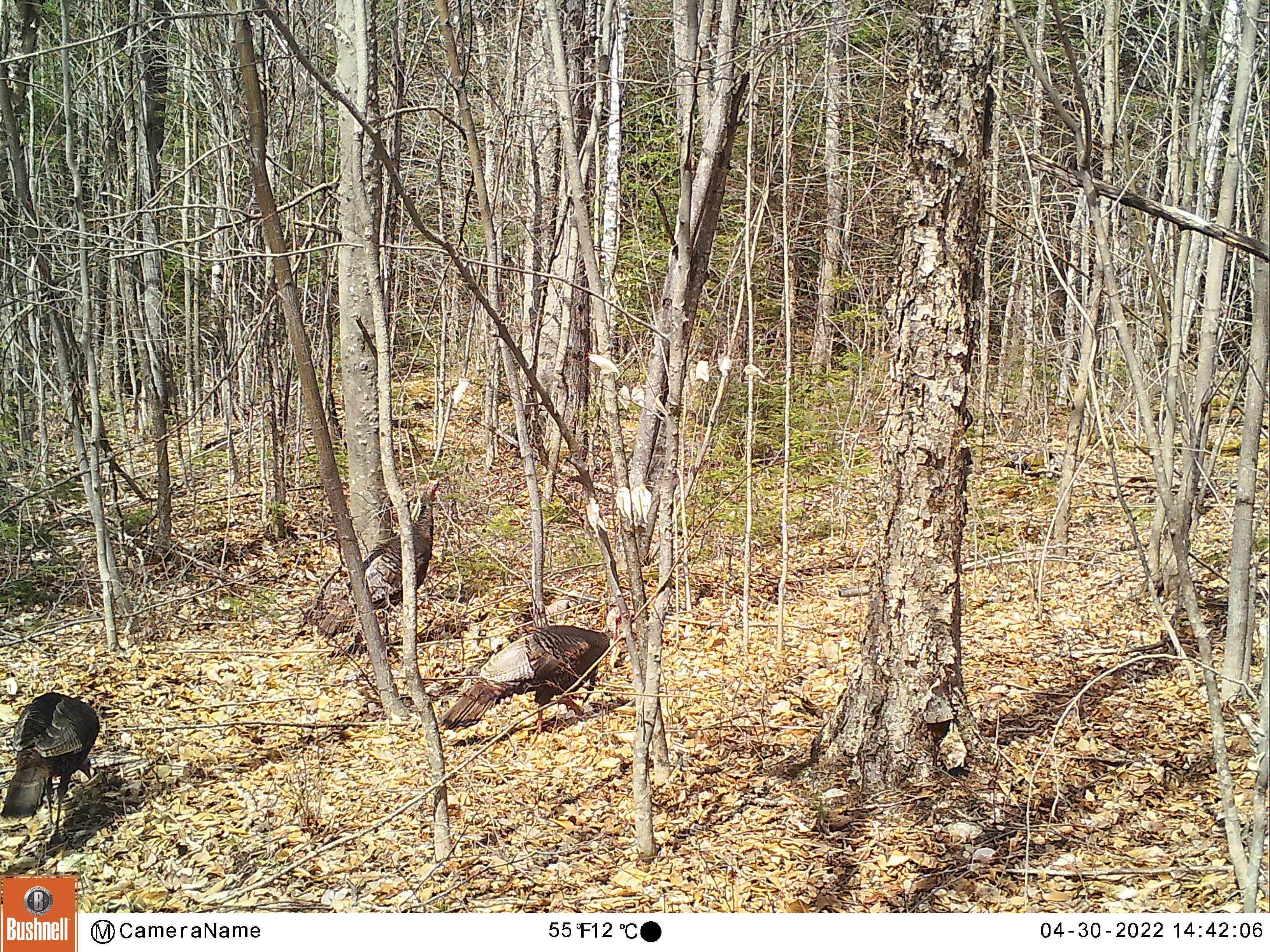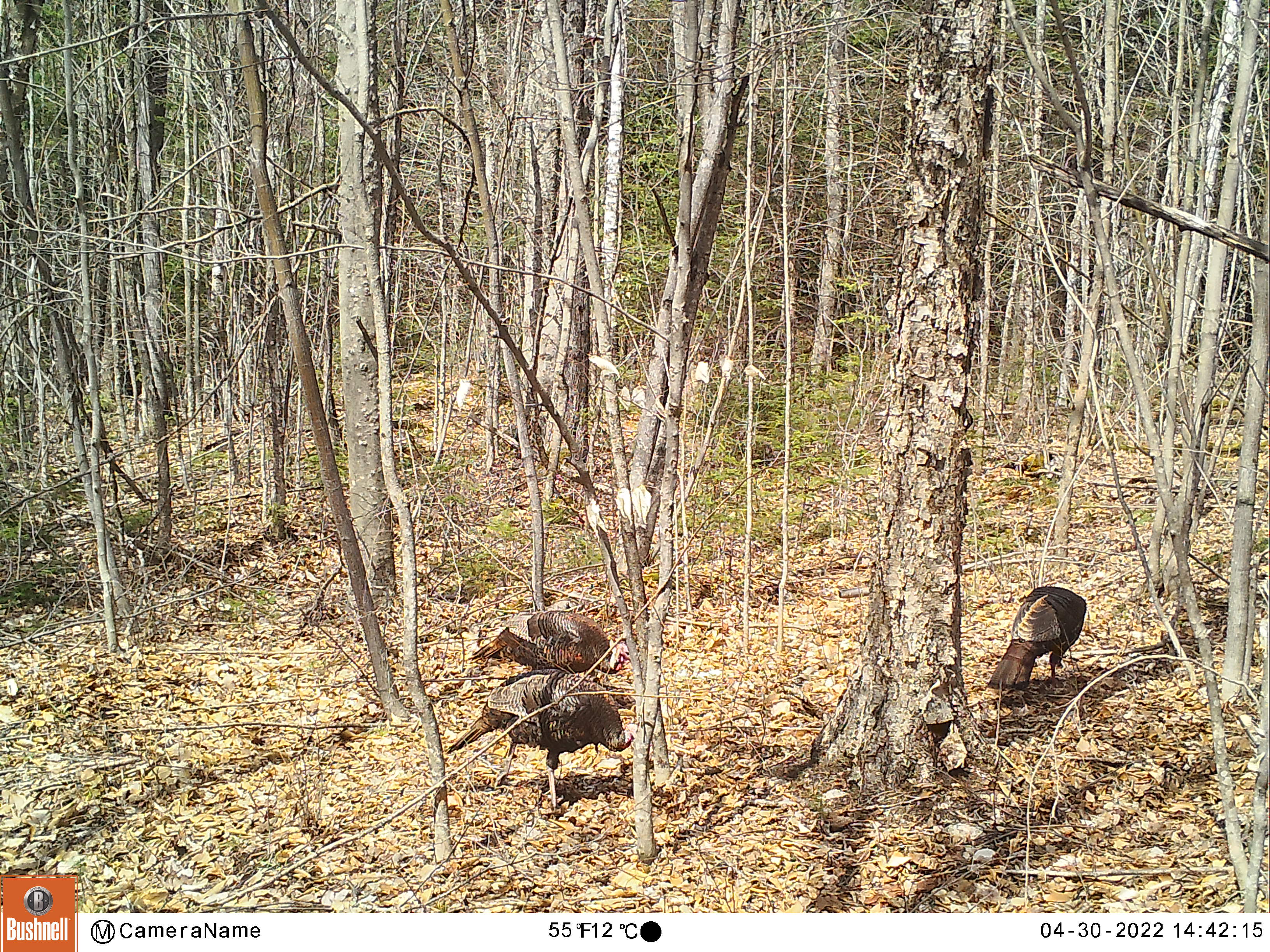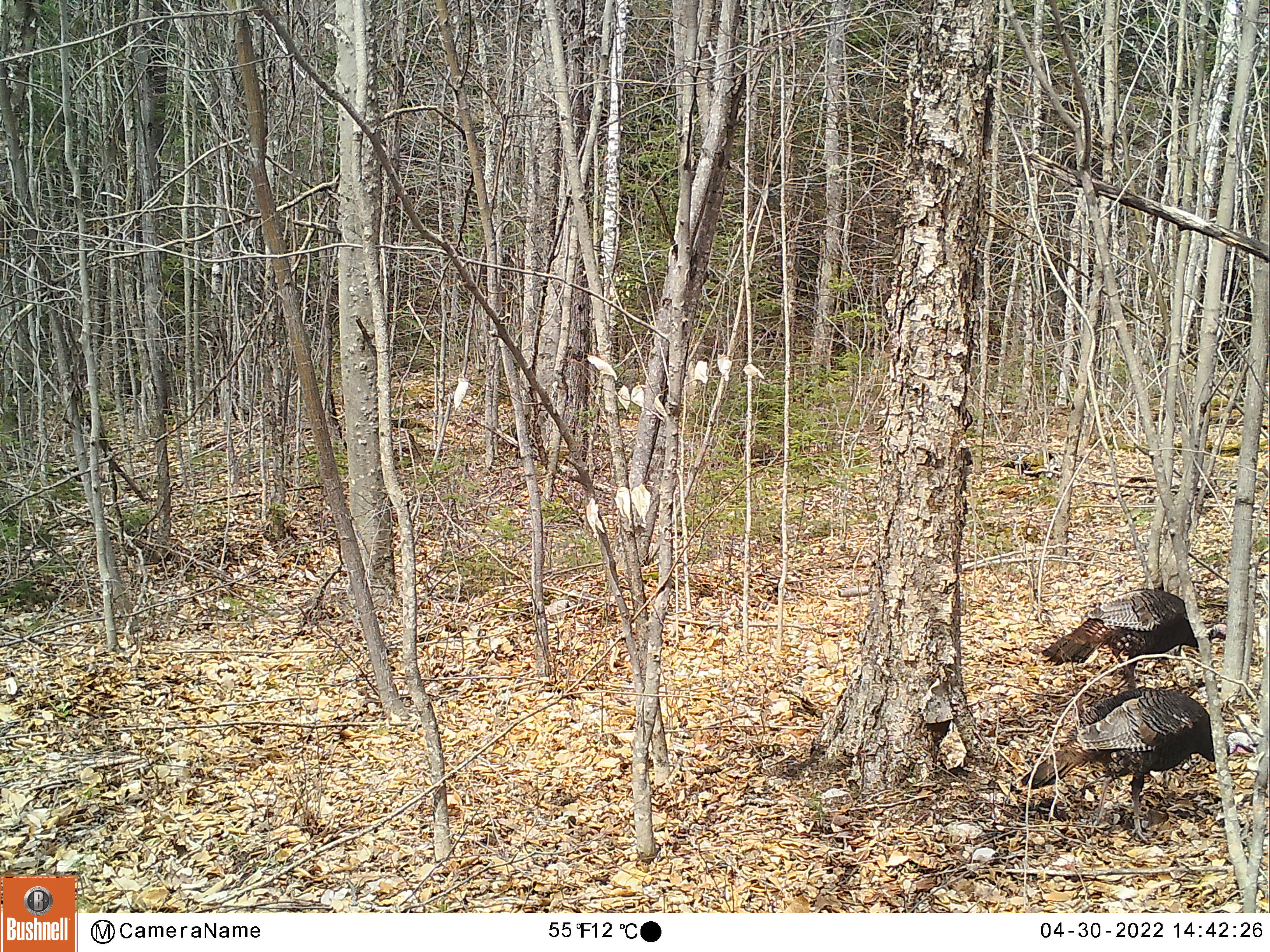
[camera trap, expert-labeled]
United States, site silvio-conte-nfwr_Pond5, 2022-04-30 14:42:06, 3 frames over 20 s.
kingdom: Animalia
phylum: Chordata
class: Aves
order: Galliformes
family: Phasianidae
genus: Meleagris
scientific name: Meleagris gallopavo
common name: wild turkey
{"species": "wild turkey (Meleagris gallopavo)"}